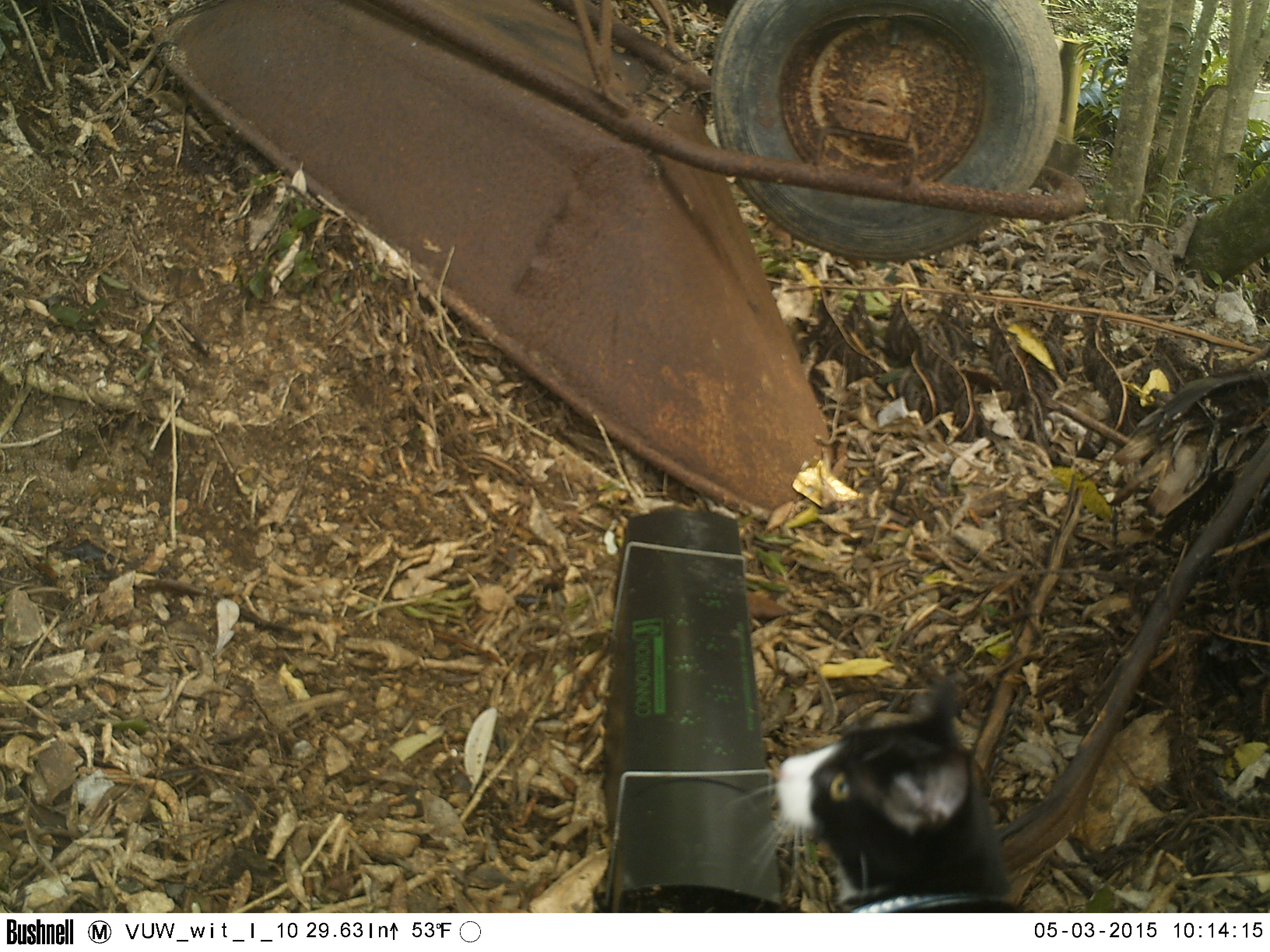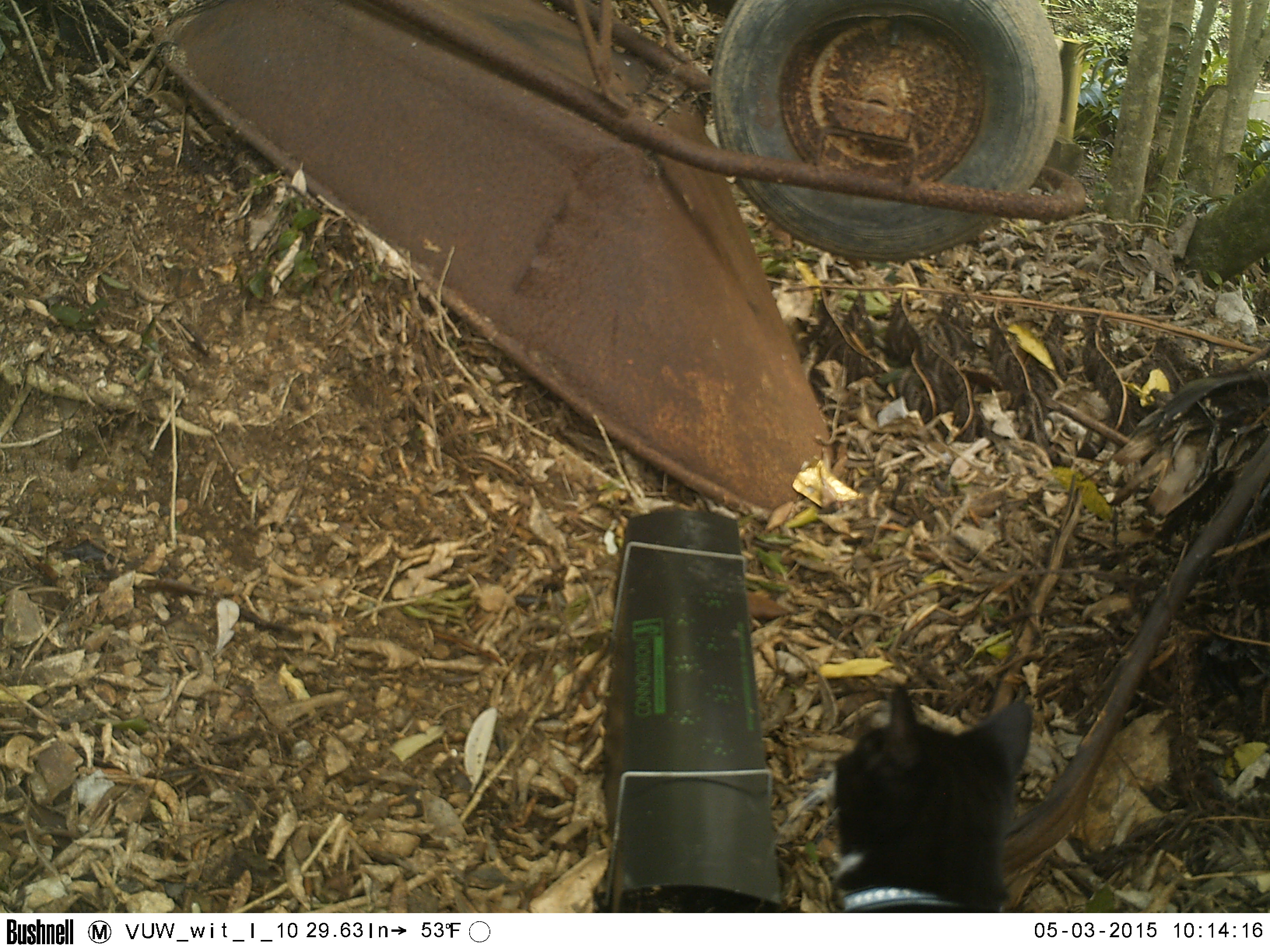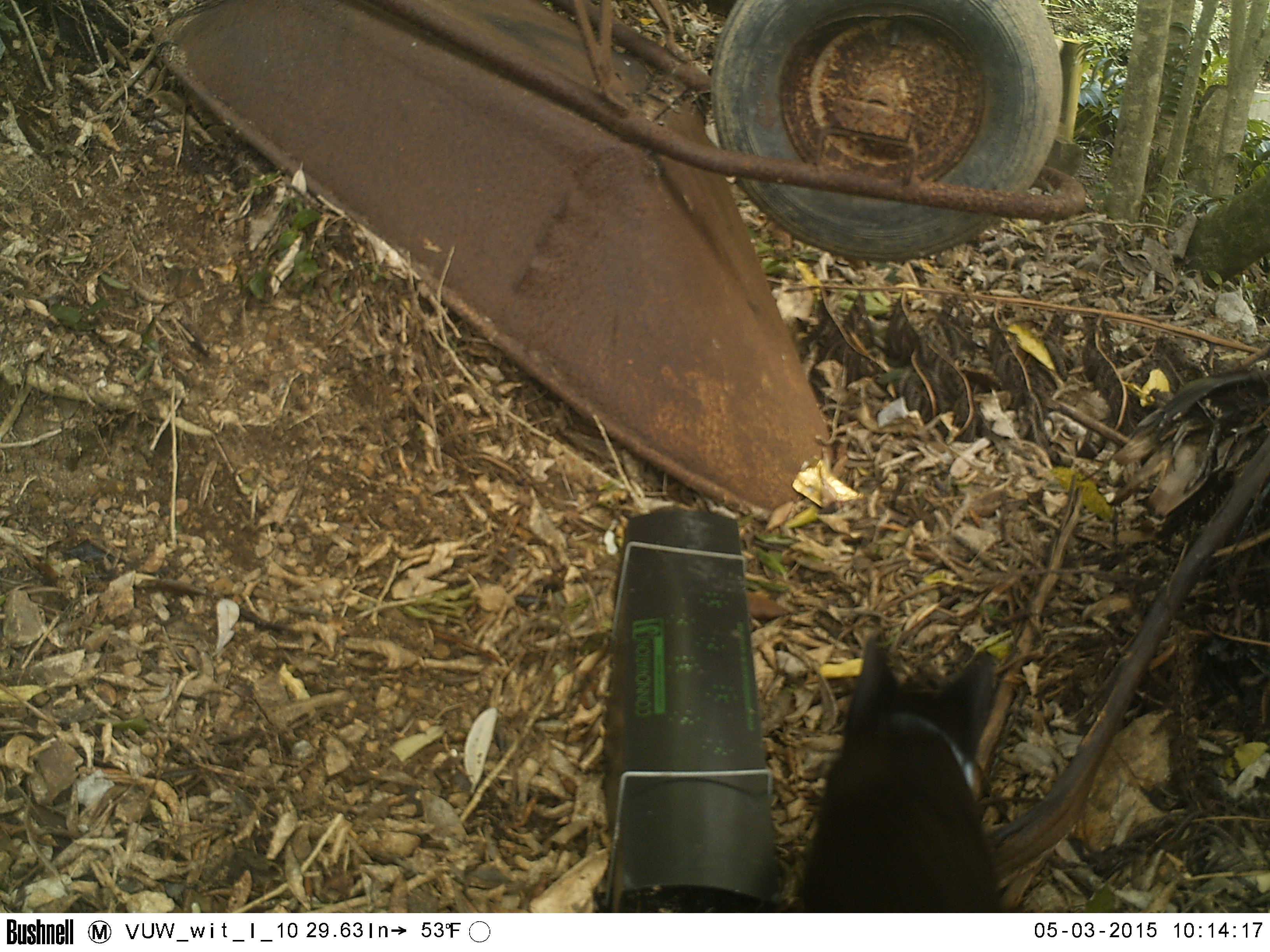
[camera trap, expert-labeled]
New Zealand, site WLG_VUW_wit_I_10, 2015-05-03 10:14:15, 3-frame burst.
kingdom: Animalia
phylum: Chordata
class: Mammalia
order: Carnivora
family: Felidae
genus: Felis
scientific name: Felis catus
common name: domestic cat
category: cat